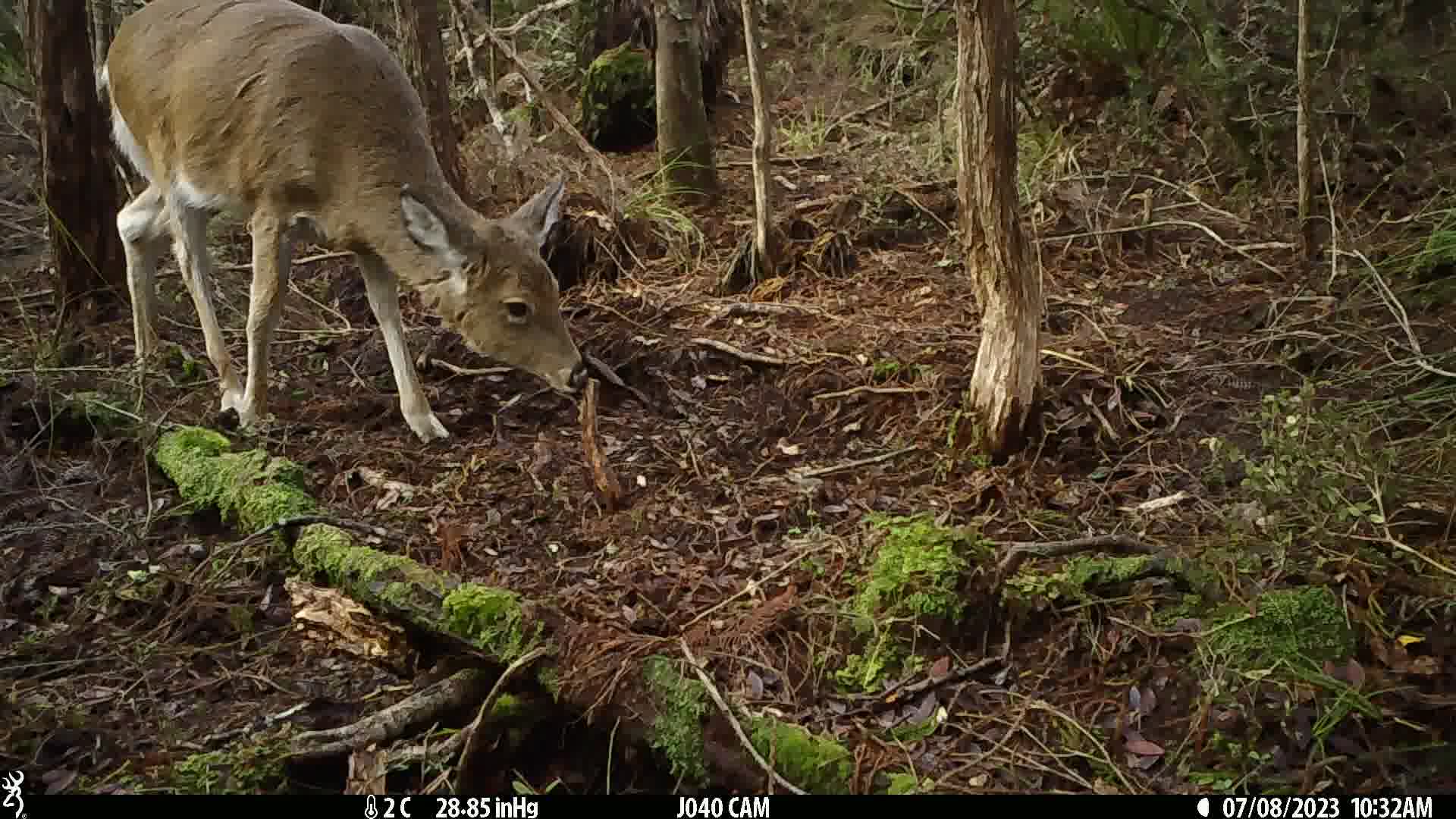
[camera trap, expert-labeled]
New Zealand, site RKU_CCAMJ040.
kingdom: Animalia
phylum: Chordata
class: Mammalia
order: Artiodactyla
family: Cervidae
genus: Odocoileus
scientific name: Odocoileus virginianus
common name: white-tailed deer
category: white tailed deer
White tailed deer (white-tailed deer) (Odocoileus virginianus).